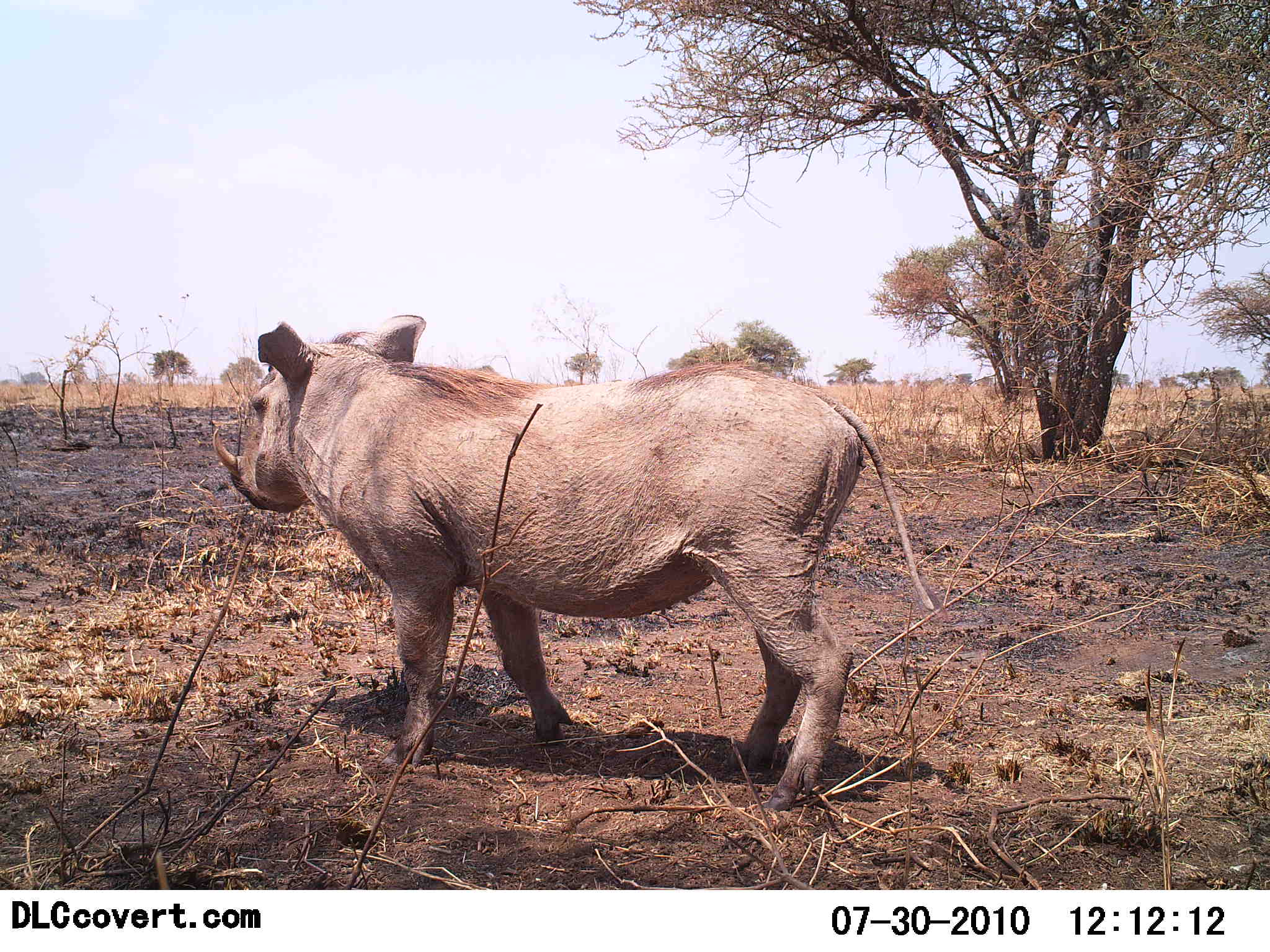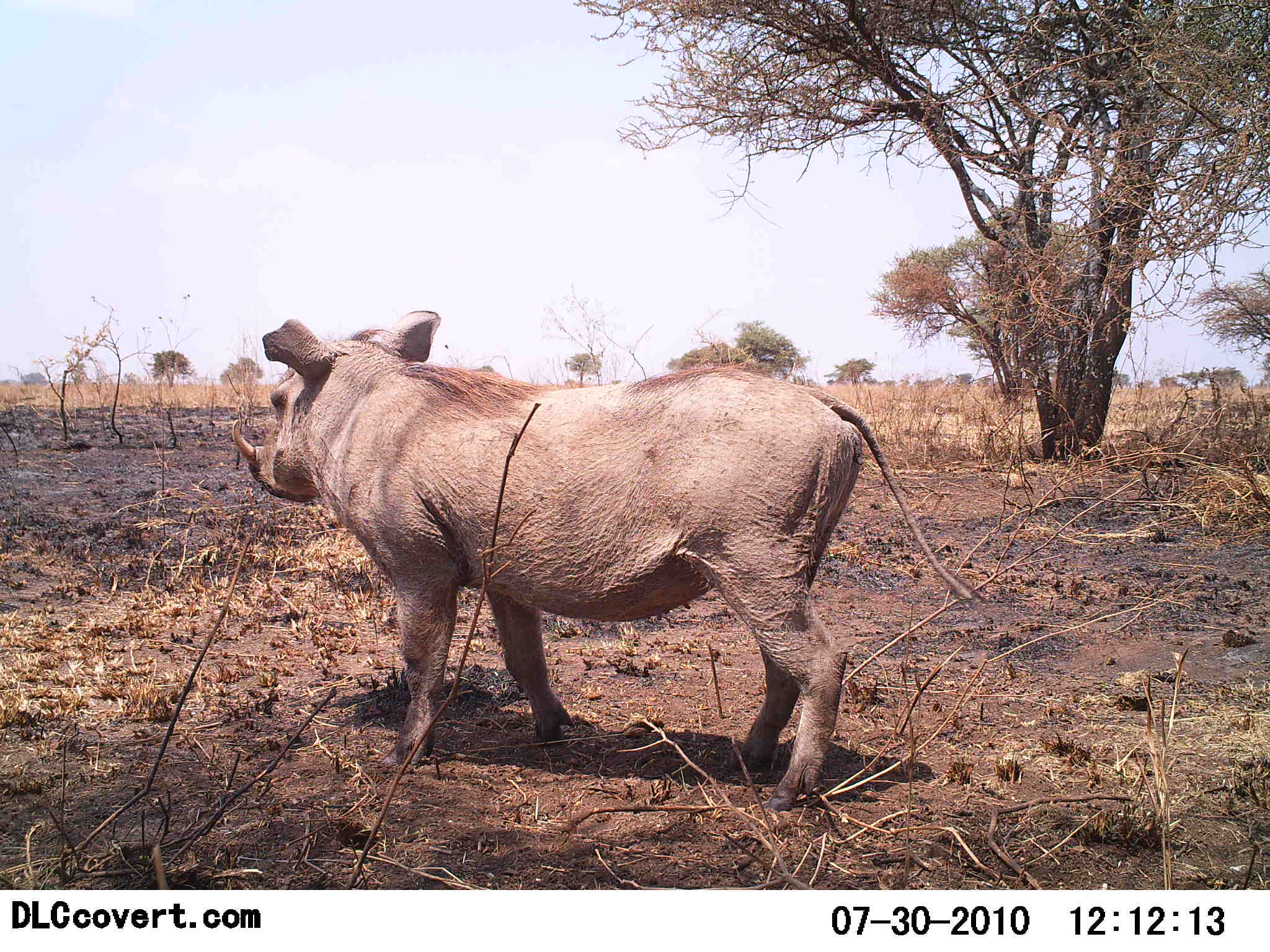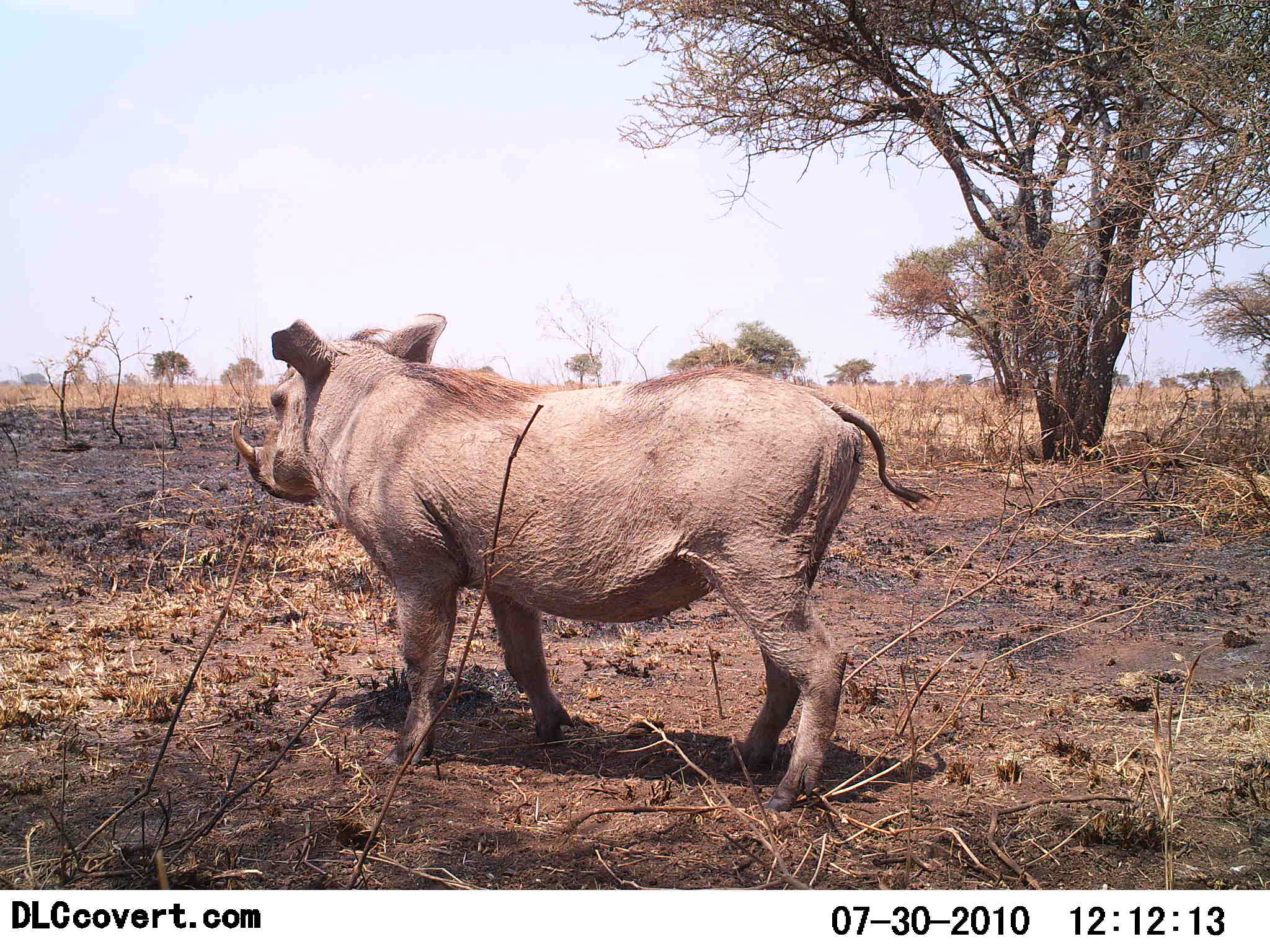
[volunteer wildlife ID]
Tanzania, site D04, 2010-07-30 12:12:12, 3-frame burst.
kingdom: Animalia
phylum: Chordata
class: Mammalia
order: Artiodactyla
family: Suidae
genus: Phacochoerus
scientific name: Phacochoerus africanus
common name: warthog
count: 1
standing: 91%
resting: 0%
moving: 18%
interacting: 0%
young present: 0%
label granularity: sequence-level